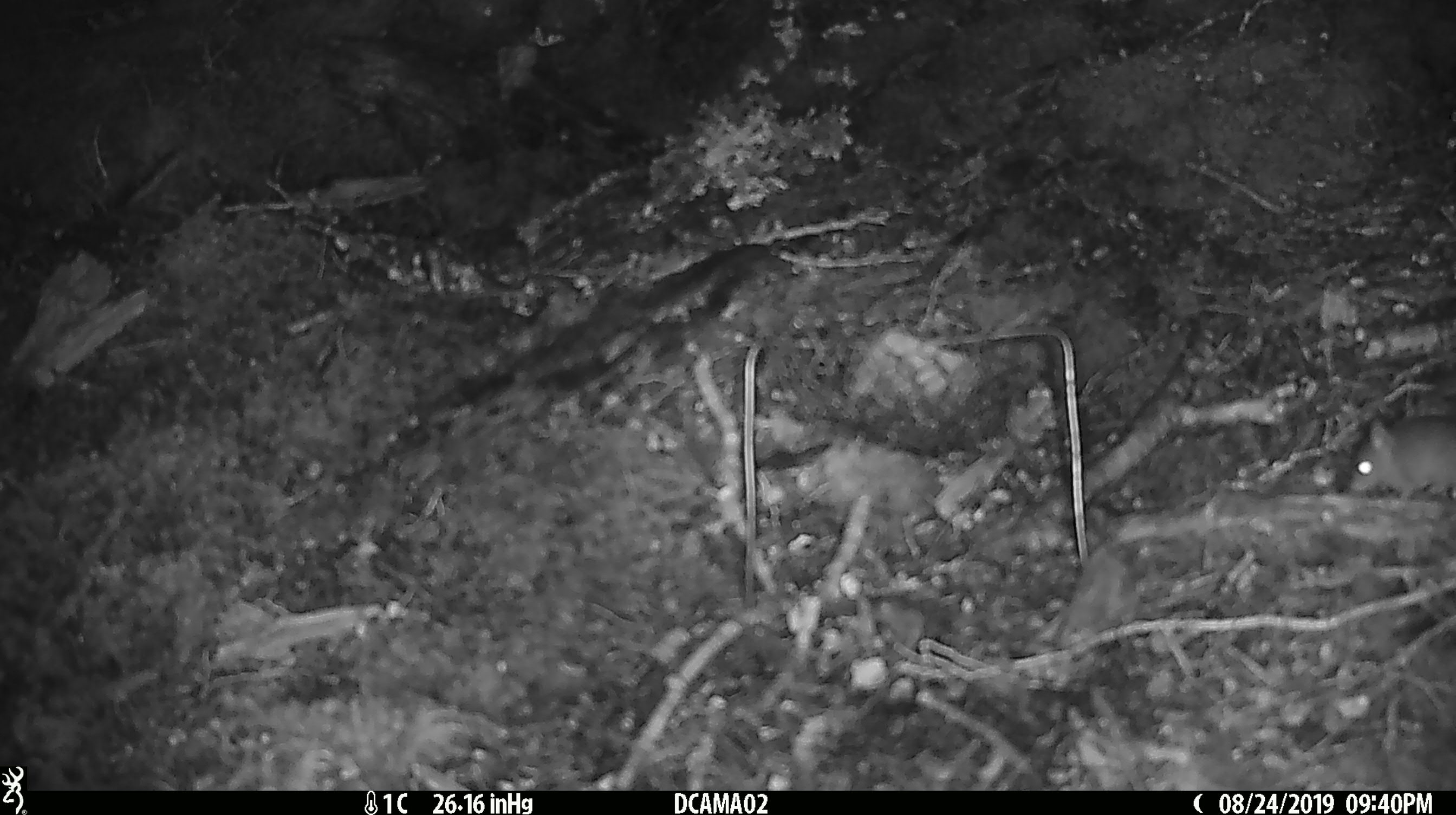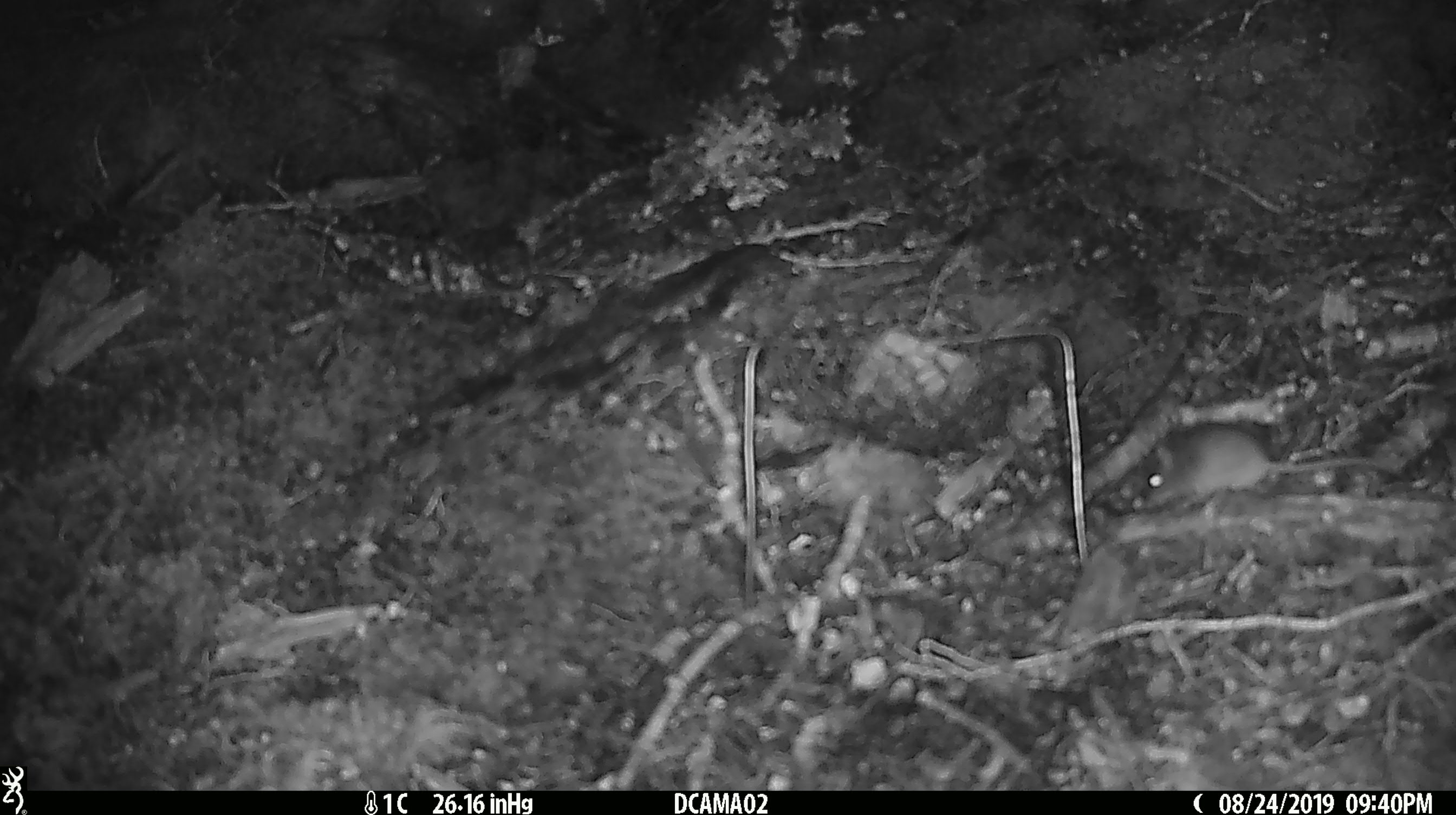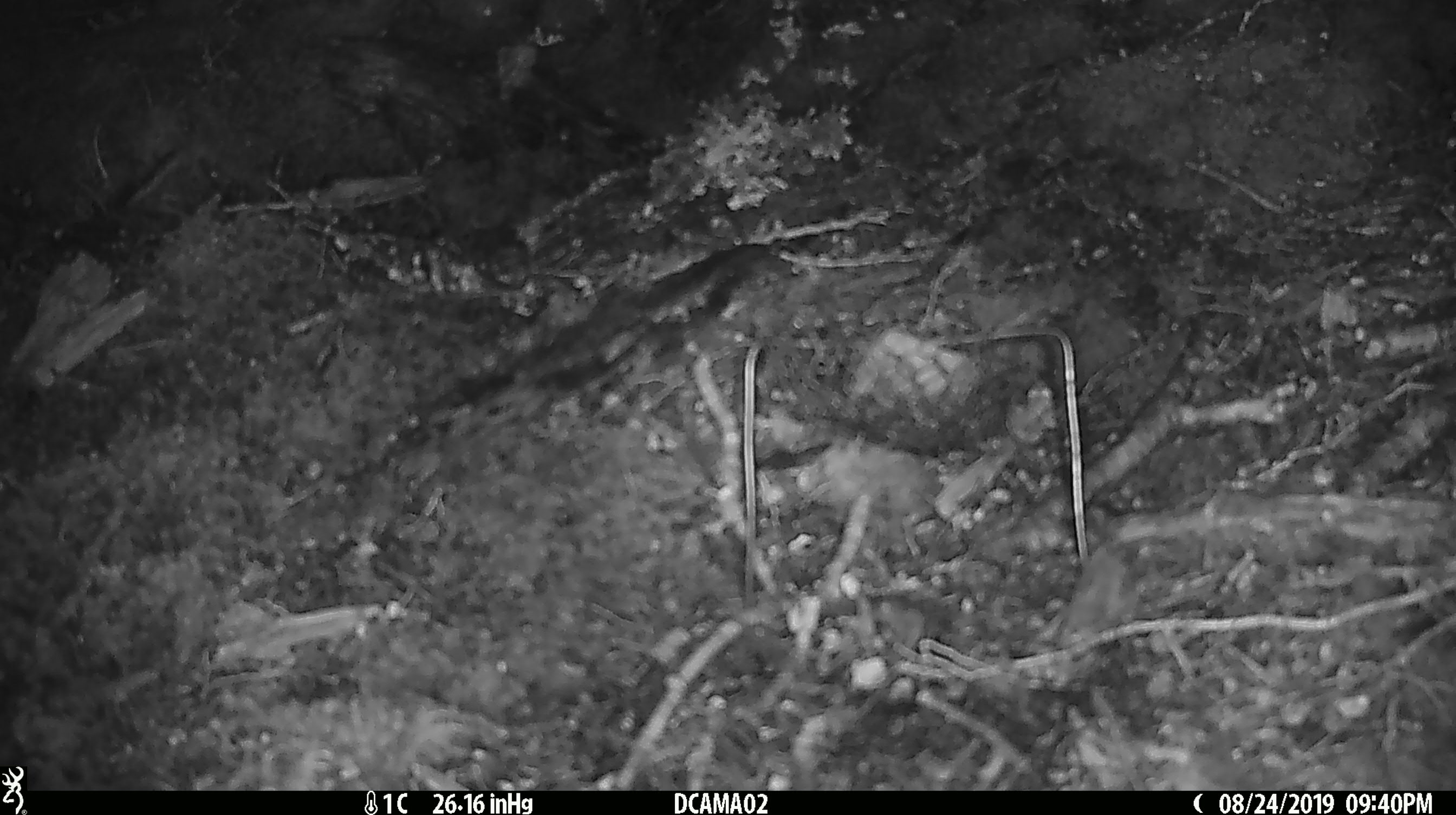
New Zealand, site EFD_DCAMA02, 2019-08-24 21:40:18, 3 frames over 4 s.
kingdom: Animalia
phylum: Chordata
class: Mammalia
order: Rodentia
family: Muridae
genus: Mus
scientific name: Mus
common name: mouse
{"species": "mouse (Mus)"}